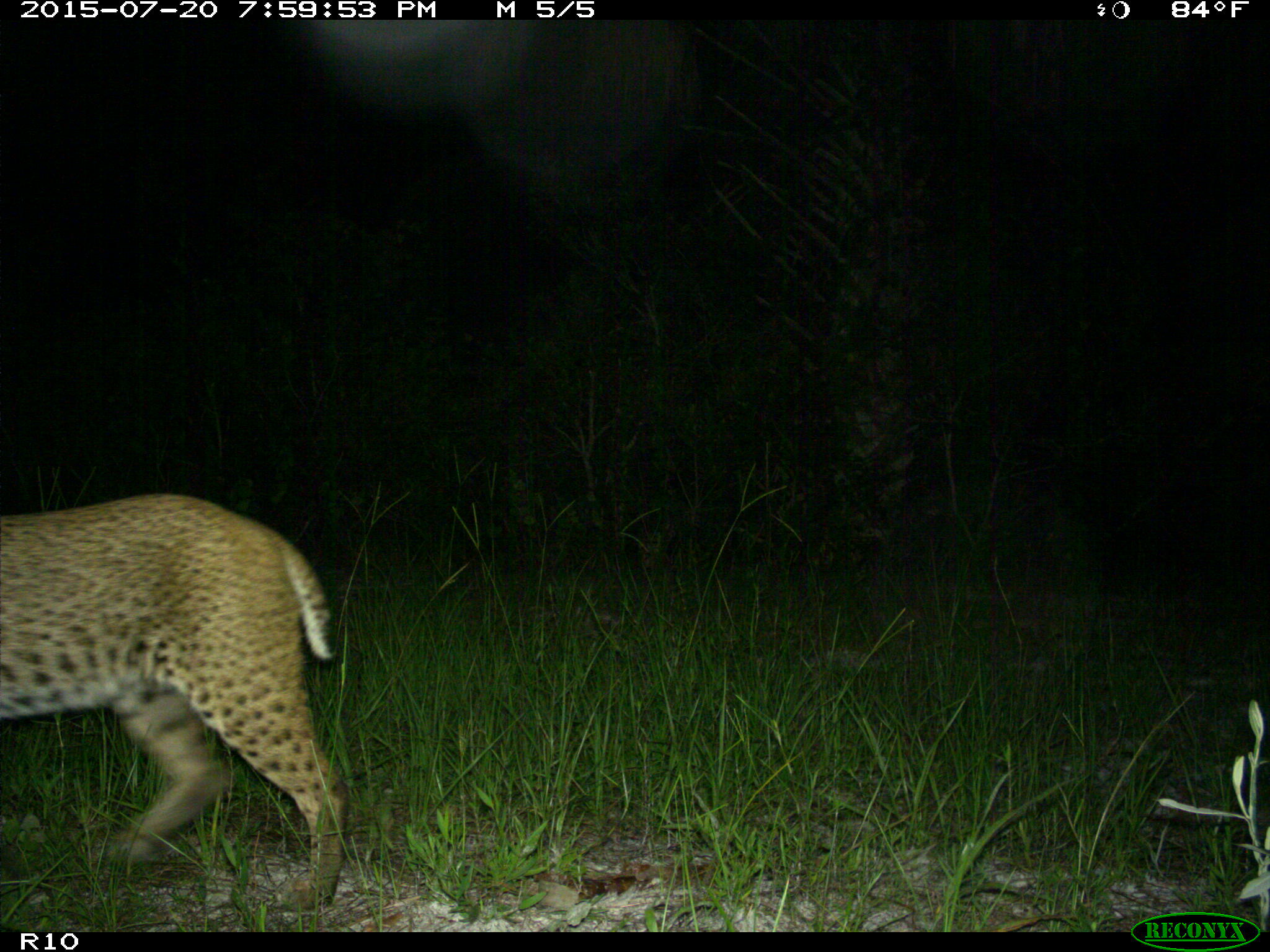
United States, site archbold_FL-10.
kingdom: Animalia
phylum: Chordata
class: Mammalia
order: Carnivora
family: Felidae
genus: Lynx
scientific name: Lynx rufus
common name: bobcat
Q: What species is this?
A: Lynx rufus (bobcat).